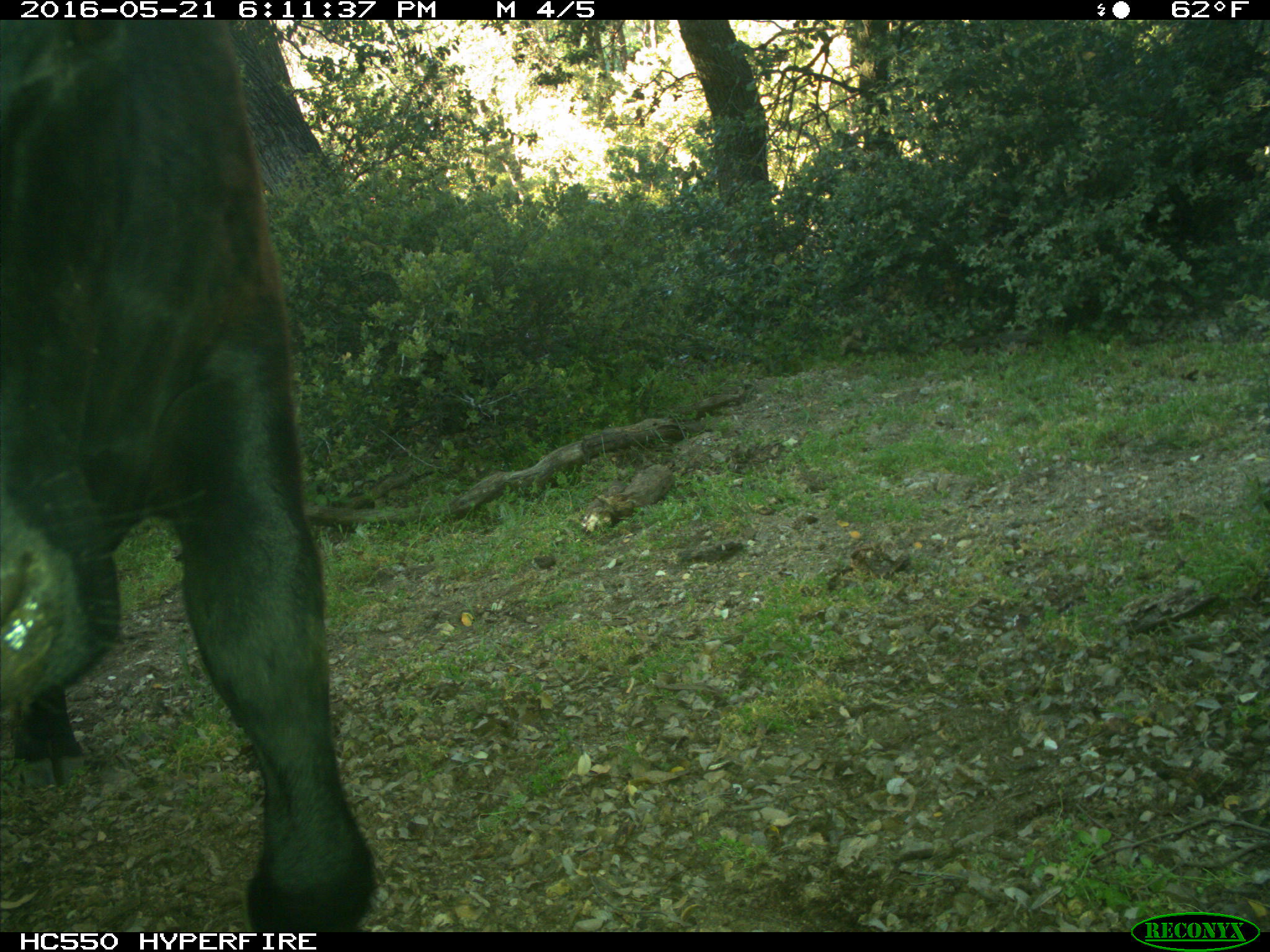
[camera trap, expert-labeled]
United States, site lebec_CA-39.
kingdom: Animalia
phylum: Chordata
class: Mammalia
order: Artiodactyla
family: Bovidae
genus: Bos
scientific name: Bos taurus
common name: domestic cow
Bos taurus (domestic cow).